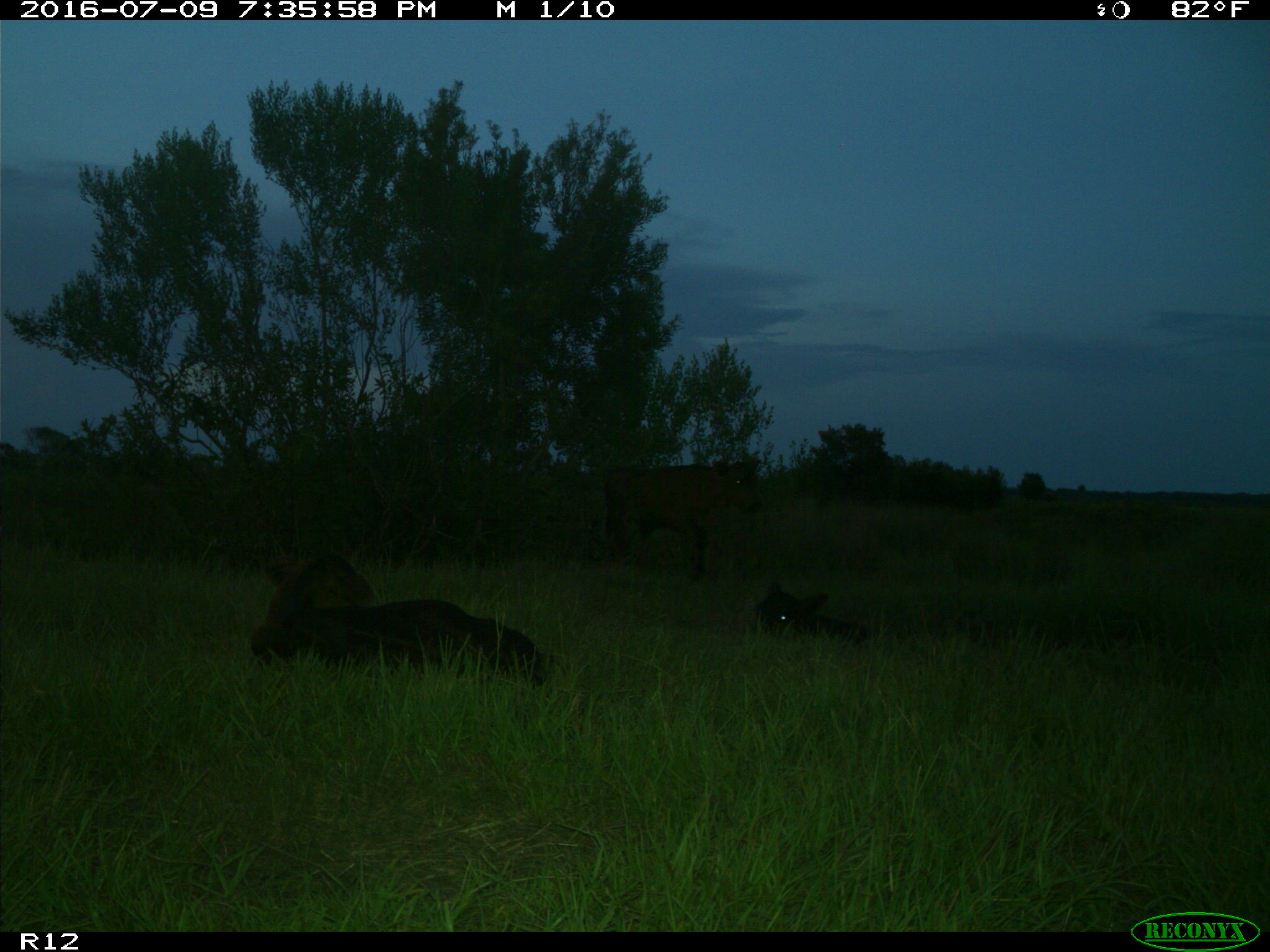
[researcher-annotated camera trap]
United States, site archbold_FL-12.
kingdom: Animalia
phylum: Chordata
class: Mammalia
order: Artiodactyla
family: Bovidae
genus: Bos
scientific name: Bos taurus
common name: domestic cow